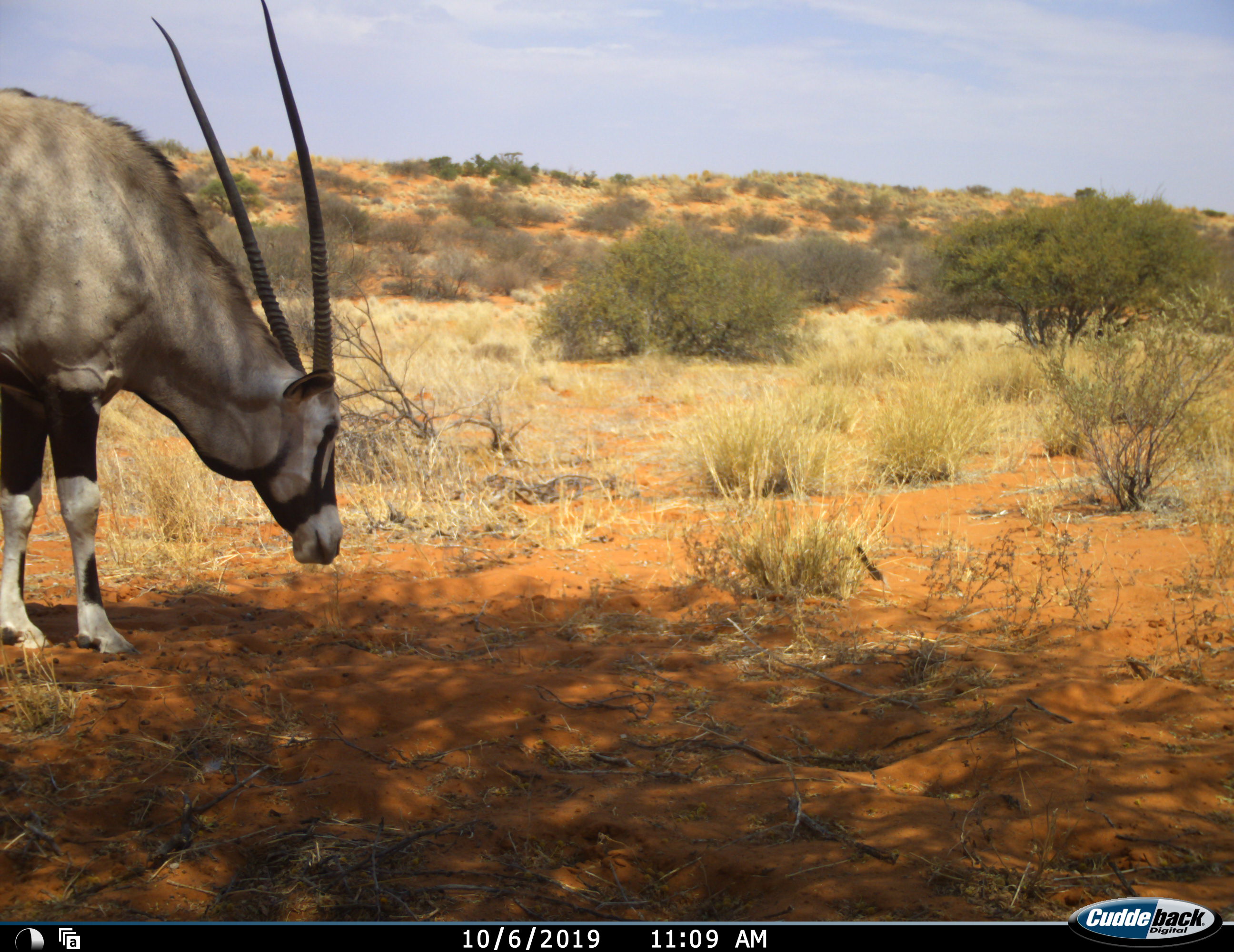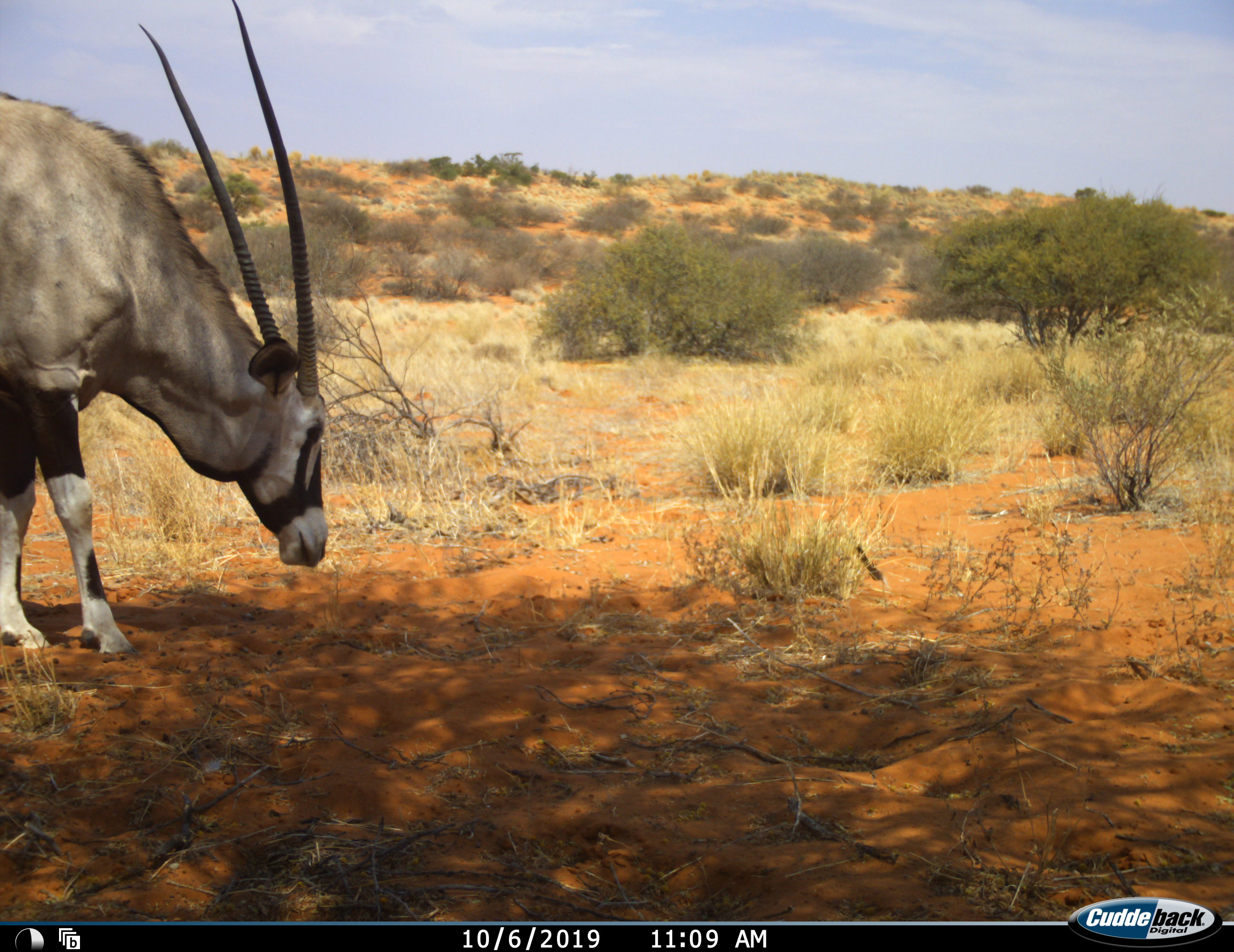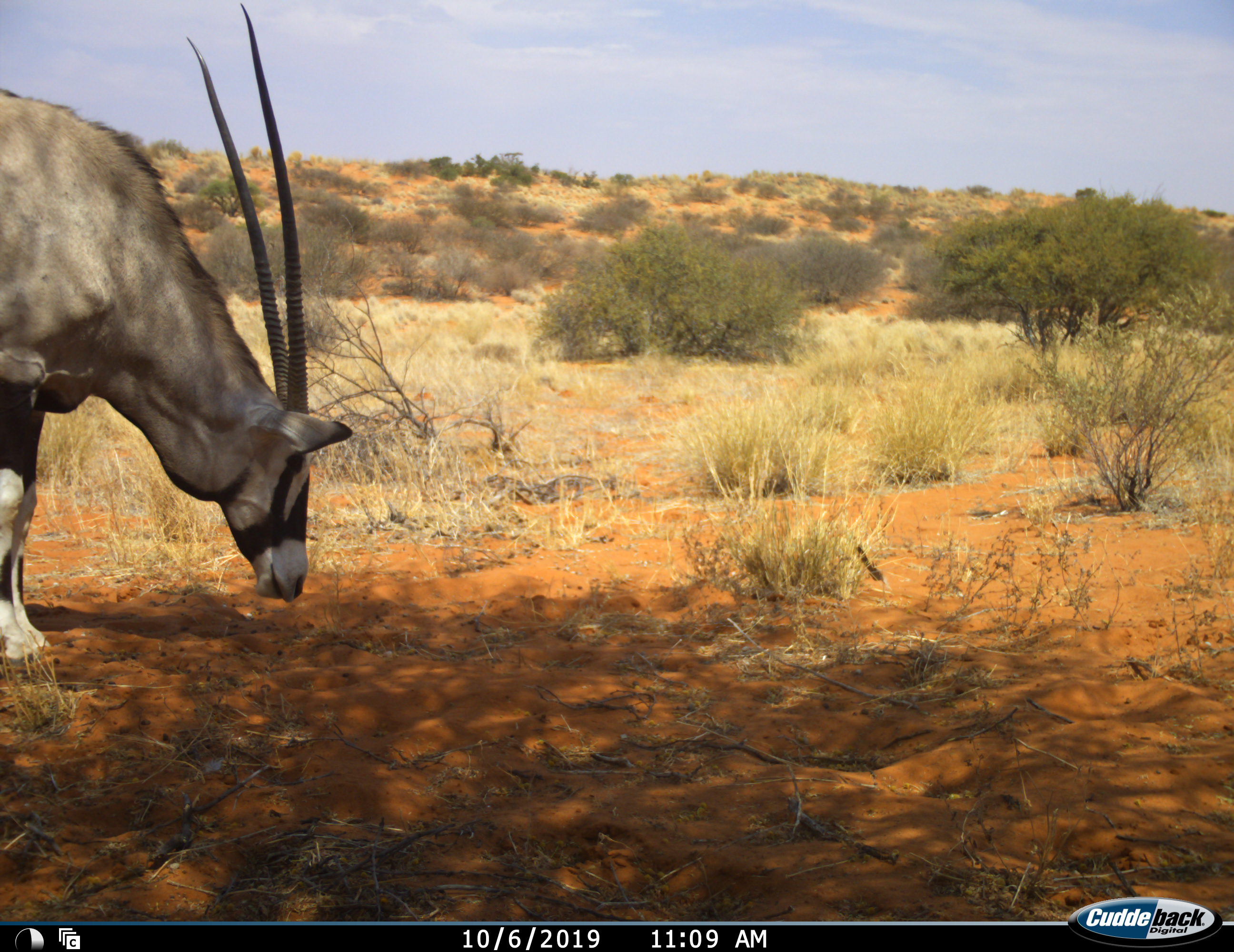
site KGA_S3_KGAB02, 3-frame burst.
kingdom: Animalia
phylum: Chordata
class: Mammalia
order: Artiodactyla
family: Bovidae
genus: Oryx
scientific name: Oryx gazella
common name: gemsbok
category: oryx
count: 1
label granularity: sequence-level